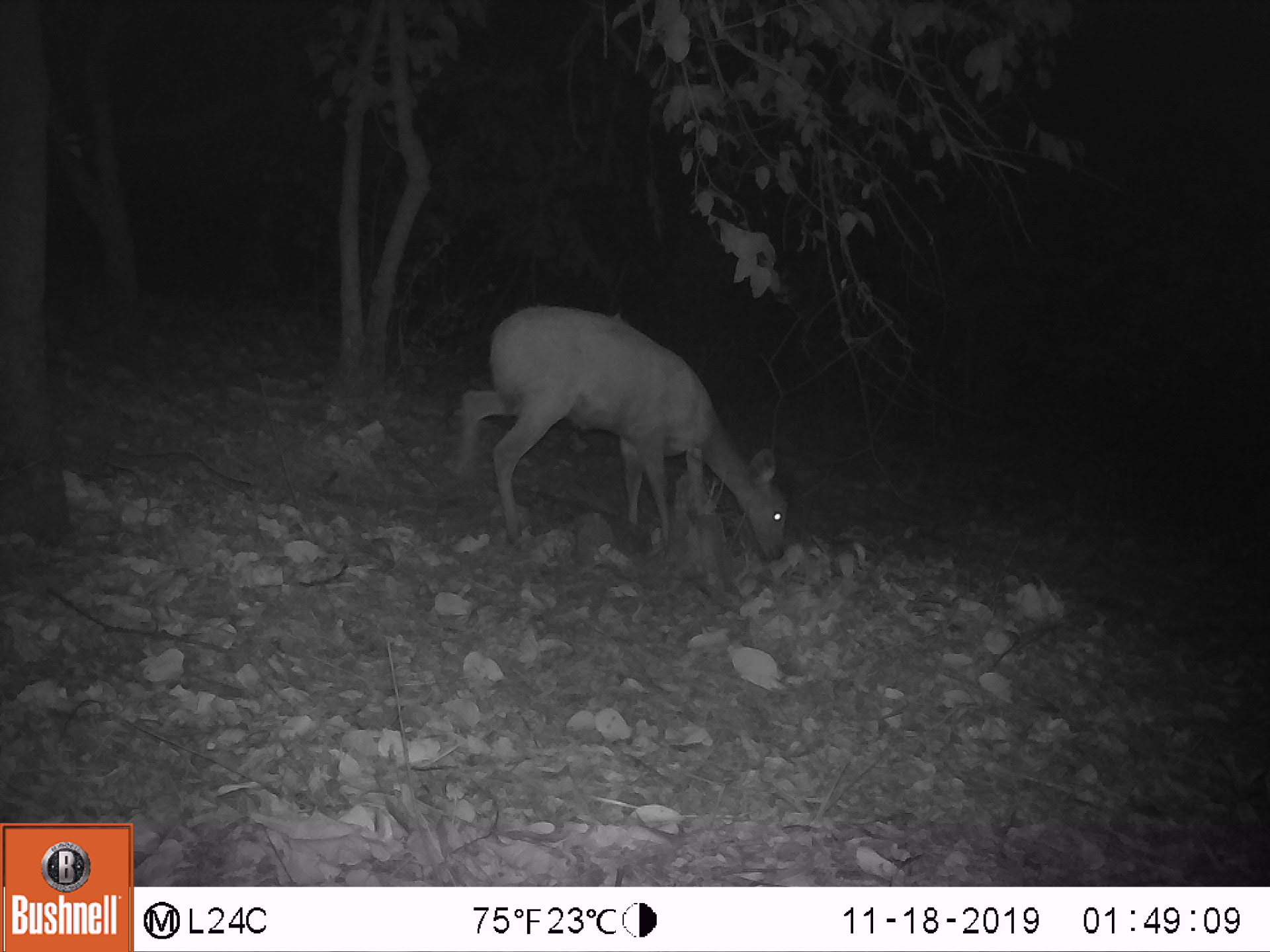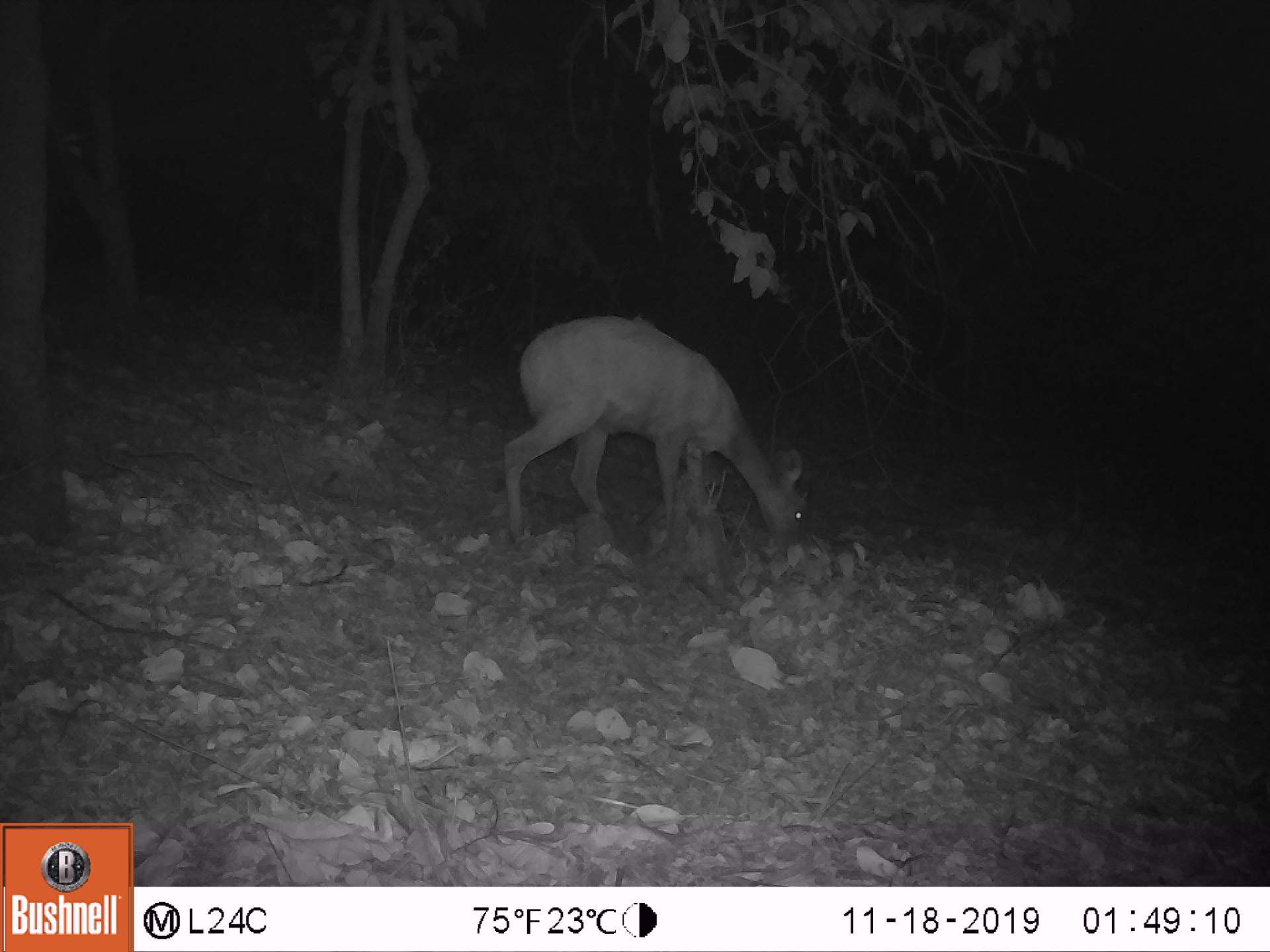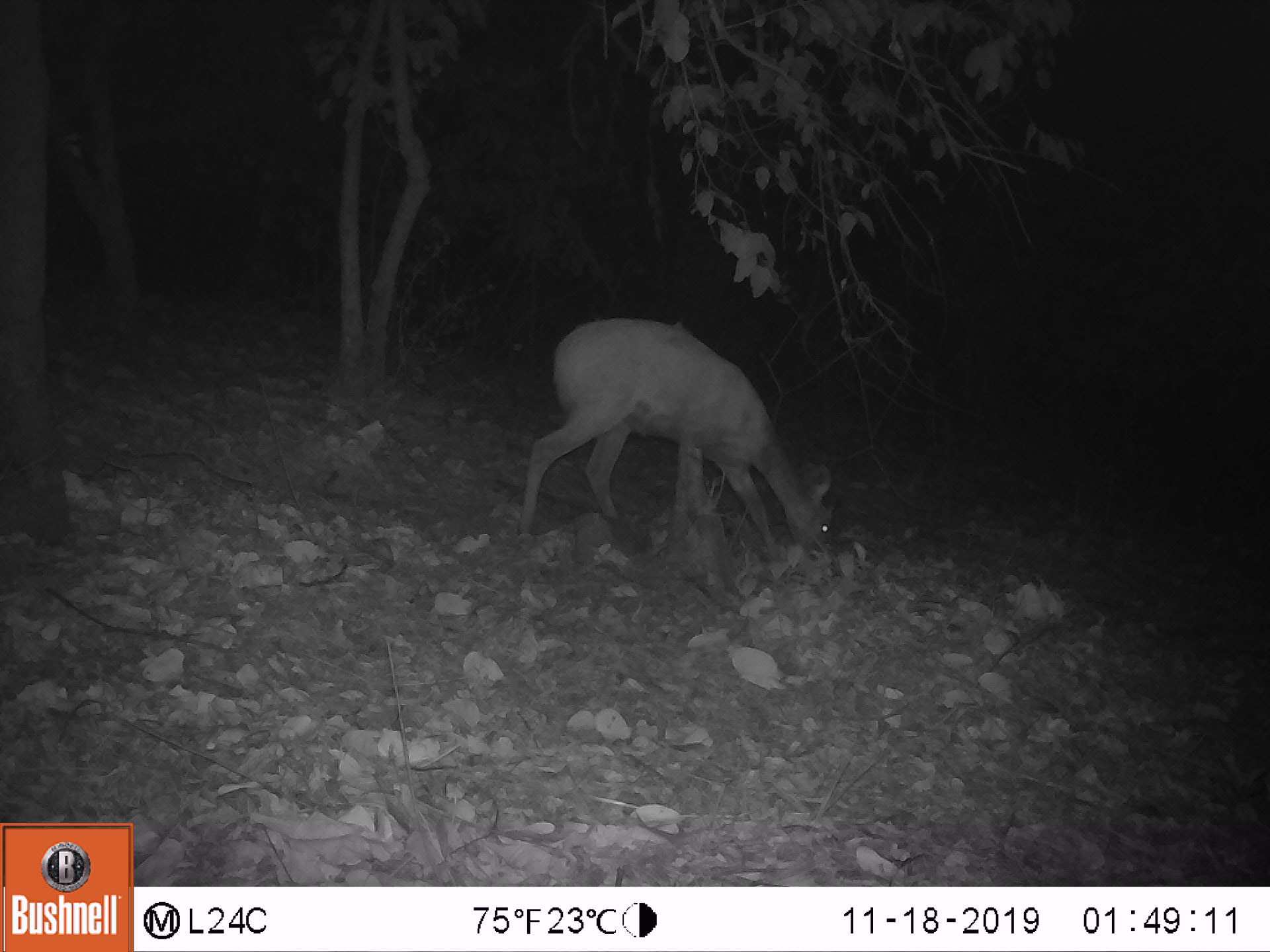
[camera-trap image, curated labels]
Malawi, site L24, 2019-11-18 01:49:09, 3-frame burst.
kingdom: Animalia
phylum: Chordata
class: Mammalia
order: Artiodactyla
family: Bovidae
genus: Tragelaphus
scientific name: Tragelaphus sylvaticus sylvaticus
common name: cape bushbuck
Cape bushbuck (Tragelaphus sylvaticus sylvaticus), count 1.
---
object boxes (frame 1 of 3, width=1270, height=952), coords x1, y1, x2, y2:
cape bushbuck: 451, 302, 792, 568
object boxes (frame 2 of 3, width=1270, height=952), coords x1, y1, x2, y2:
cape bushbuck: 496, 308, 817, 552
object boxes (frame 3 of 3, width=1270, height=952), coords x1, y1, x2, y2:
cape bushbuck: 513, 312, 845, 561